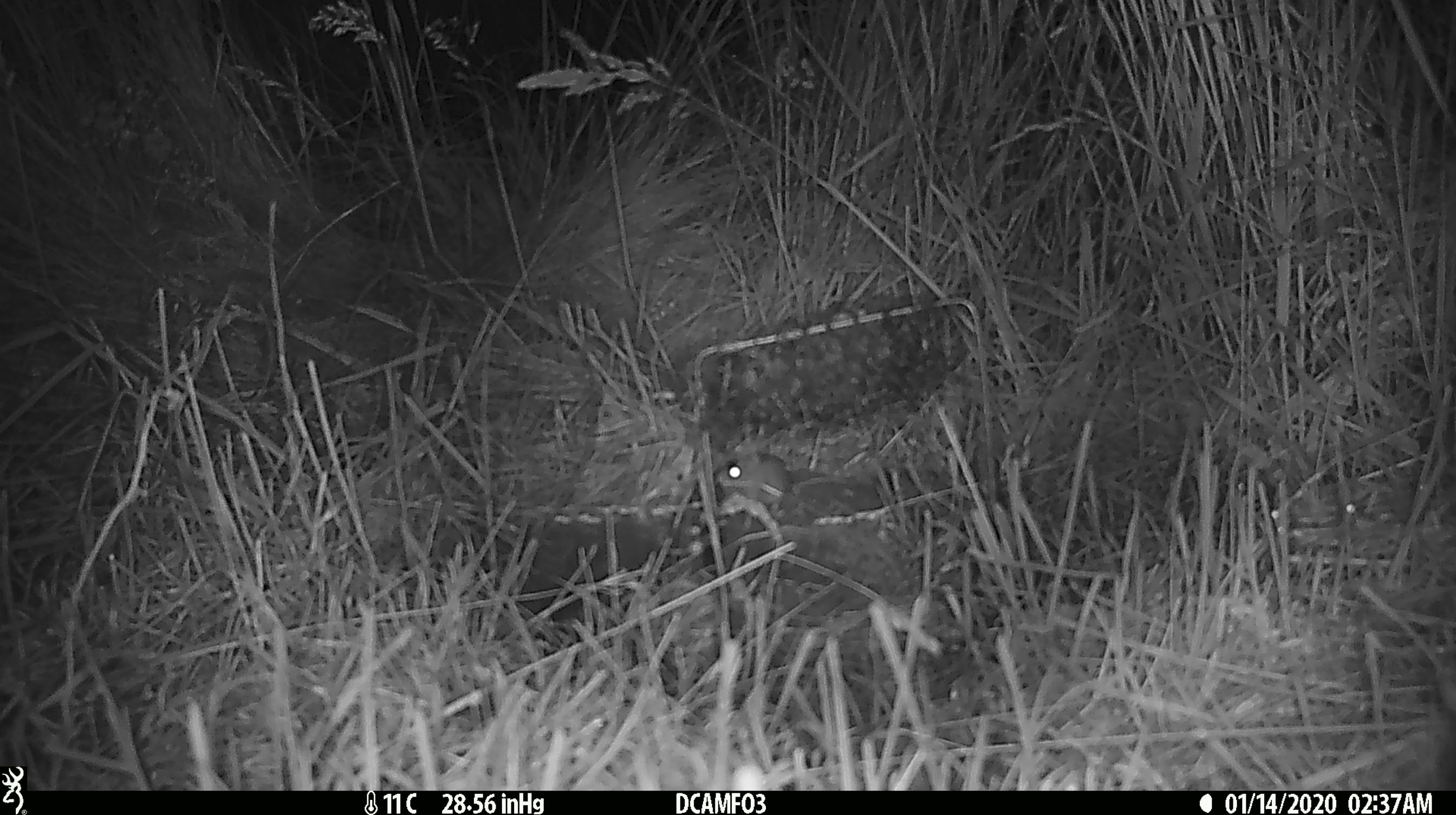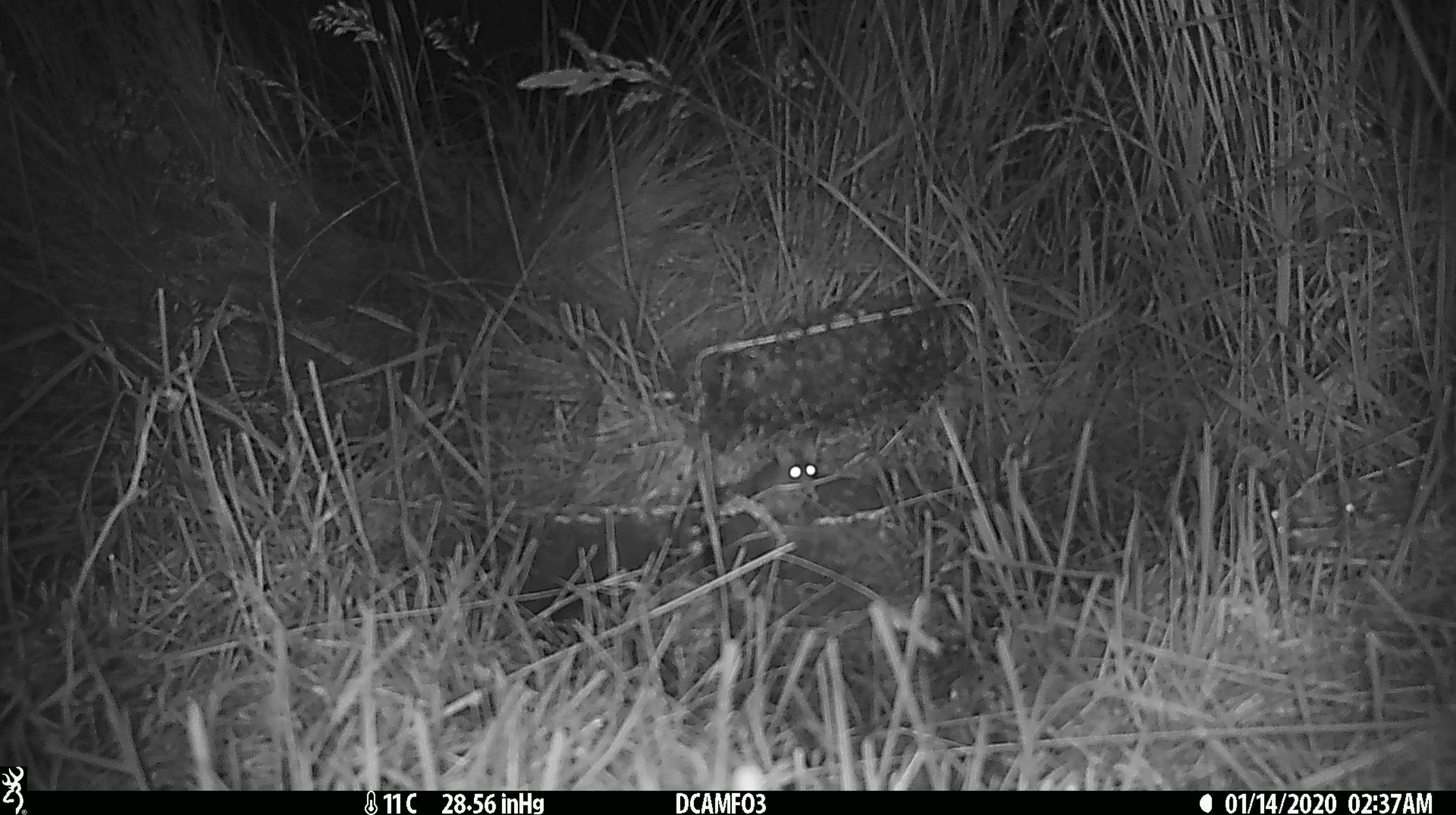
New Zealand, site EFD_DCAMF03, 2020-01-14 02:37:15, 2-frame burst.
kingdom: Animalia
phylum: Chordata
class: Mammalia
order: Rodentia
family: Muridae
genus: Mus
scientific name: Mus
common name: mouse